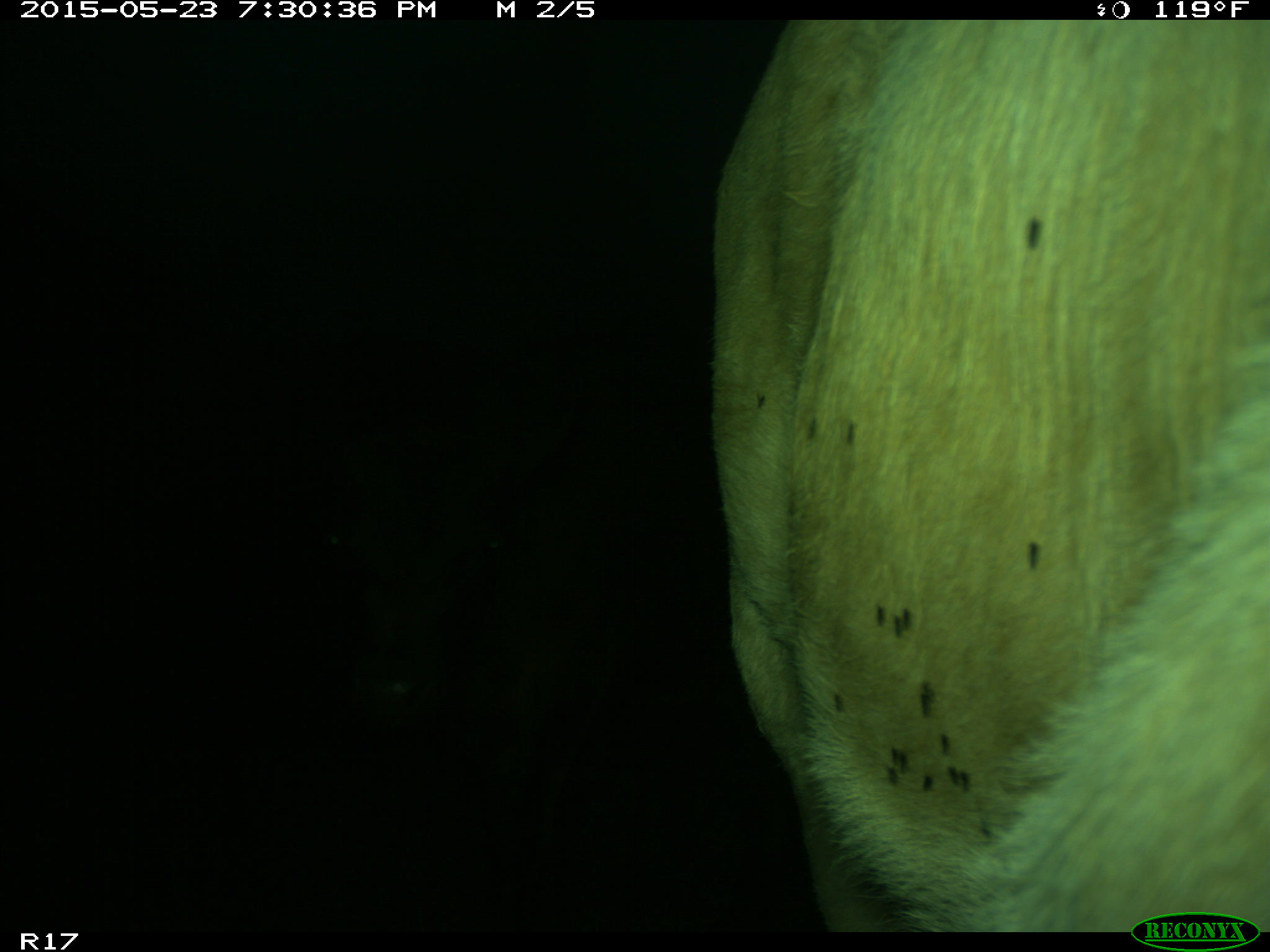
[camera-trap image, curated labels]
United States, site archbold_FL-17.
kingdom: Animalia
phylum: Chordata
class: Mammalia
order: Artiodactyla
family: Bovidae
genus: Bos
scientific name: Bos taurus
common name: domestic cow